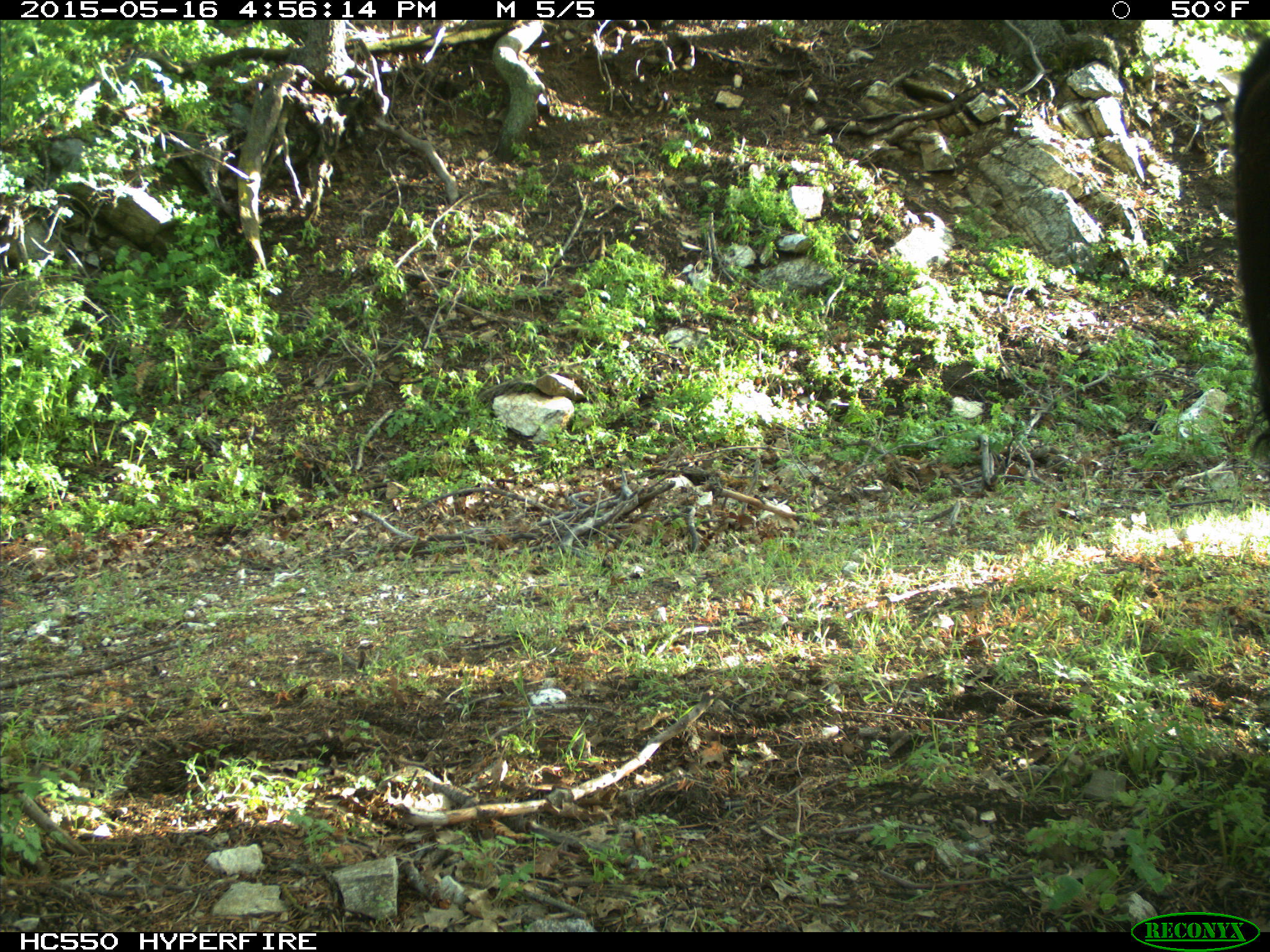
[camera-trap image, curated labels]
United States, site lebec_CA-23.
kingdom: Animalia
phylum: Chordata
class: Mammalia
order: Artiodactyla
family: Bovidae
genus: Bos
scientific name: Bos taurus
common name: domestic cow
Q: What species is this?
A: Bos taurus (domestic cow).